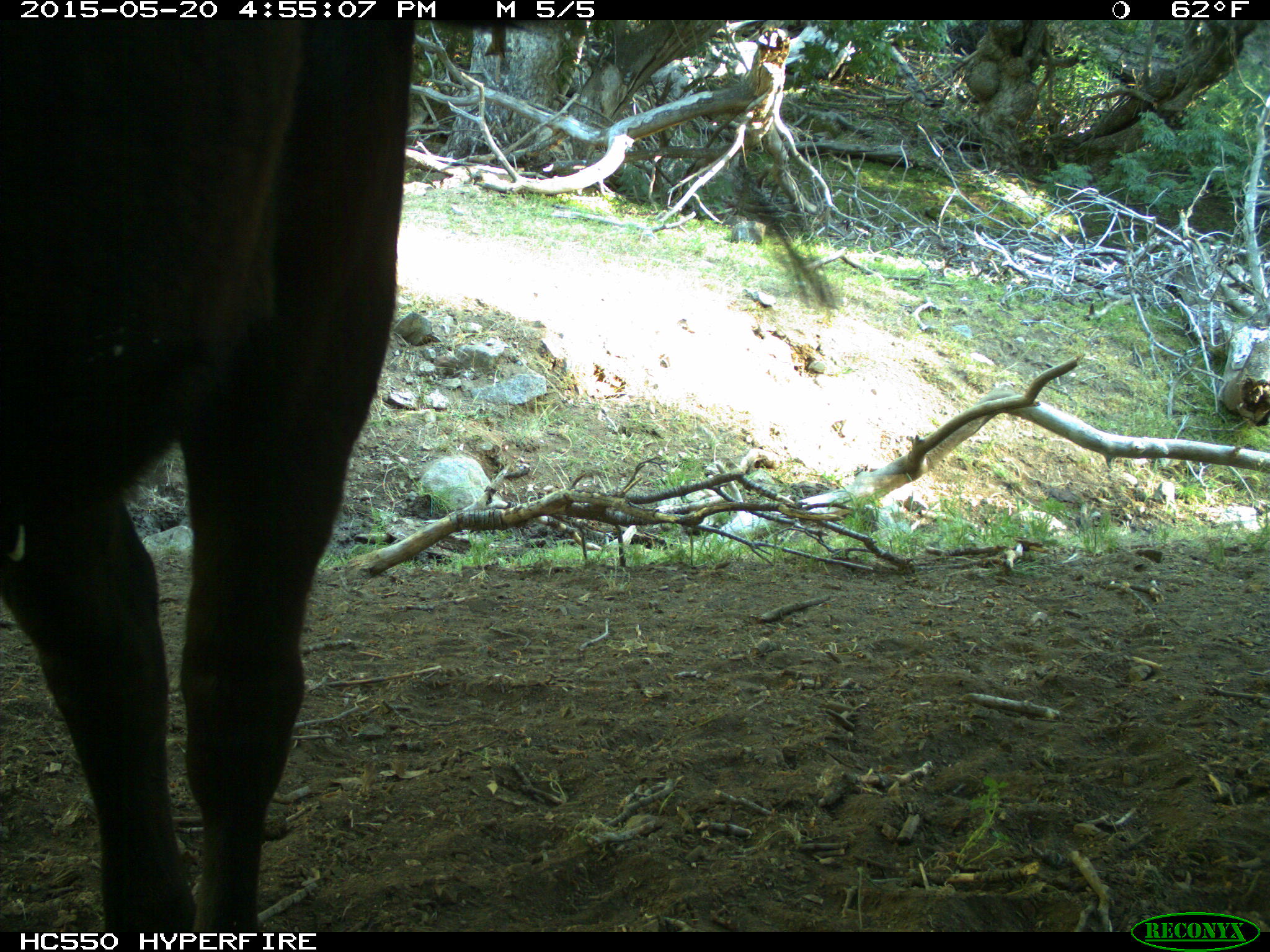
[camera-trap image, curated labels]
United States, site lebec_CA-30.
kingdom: Animalia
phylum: Chordata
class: Mammalia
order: Artiodactyla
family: Bovidae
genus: Bos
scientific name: Bos taurus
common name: domestic cow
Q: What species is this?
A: Bos taurus (domestic cow).